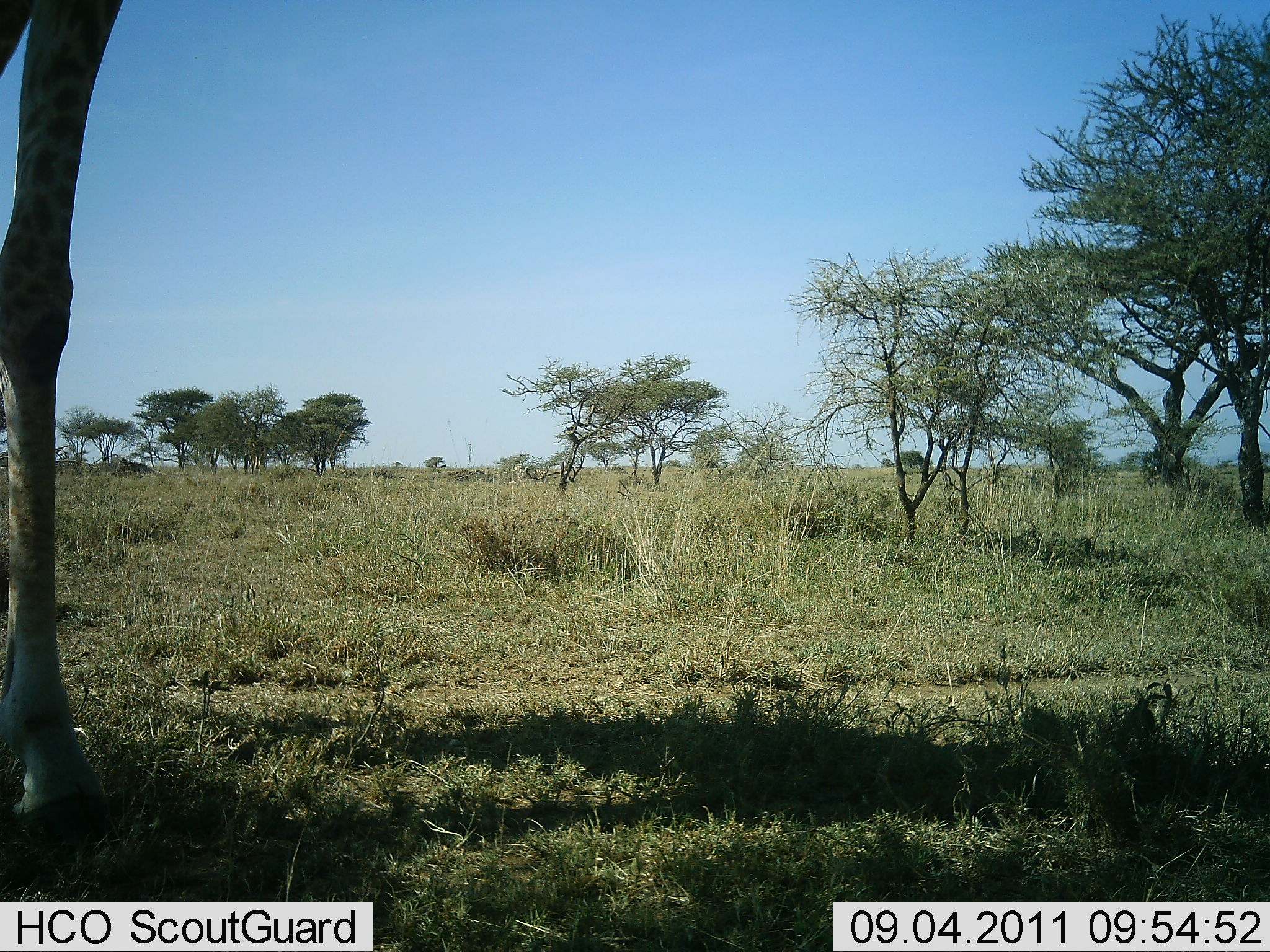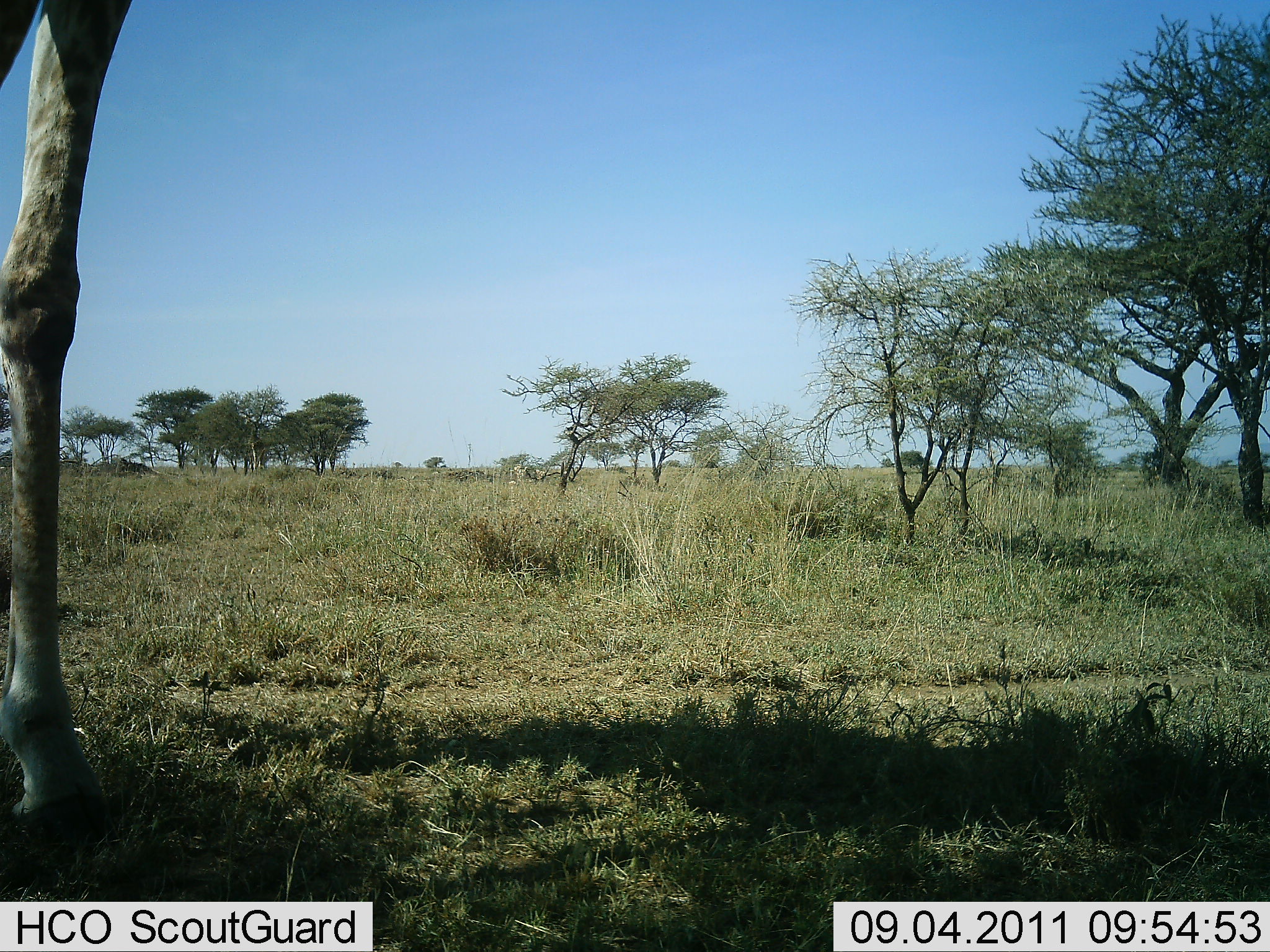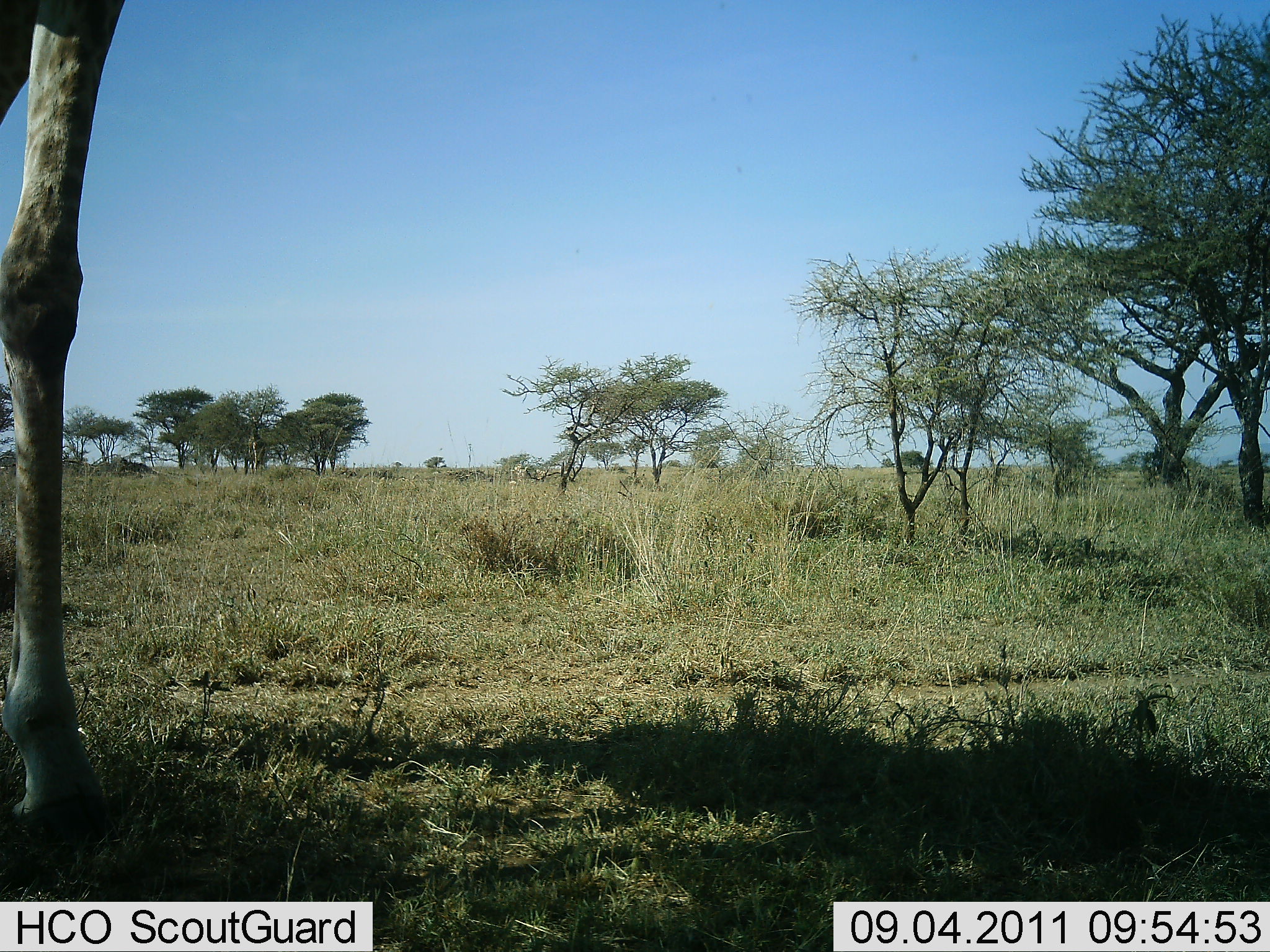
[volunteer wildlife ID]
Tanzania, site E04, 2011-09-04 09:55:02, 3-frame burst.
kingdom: Animalia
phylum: Chordata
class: Mammalia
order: Artiodactyla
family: Giraffidae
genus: Giraffa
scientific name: Giraffa camelopardalis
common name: giraffe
Giraffe (Giraffa camelopardalis), count 1. Behavior (volunteer vote fractions): standing 89%, resting 0%, moving 0%, interacting 0%. Young present (vote fraction): 0%. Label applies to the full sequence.